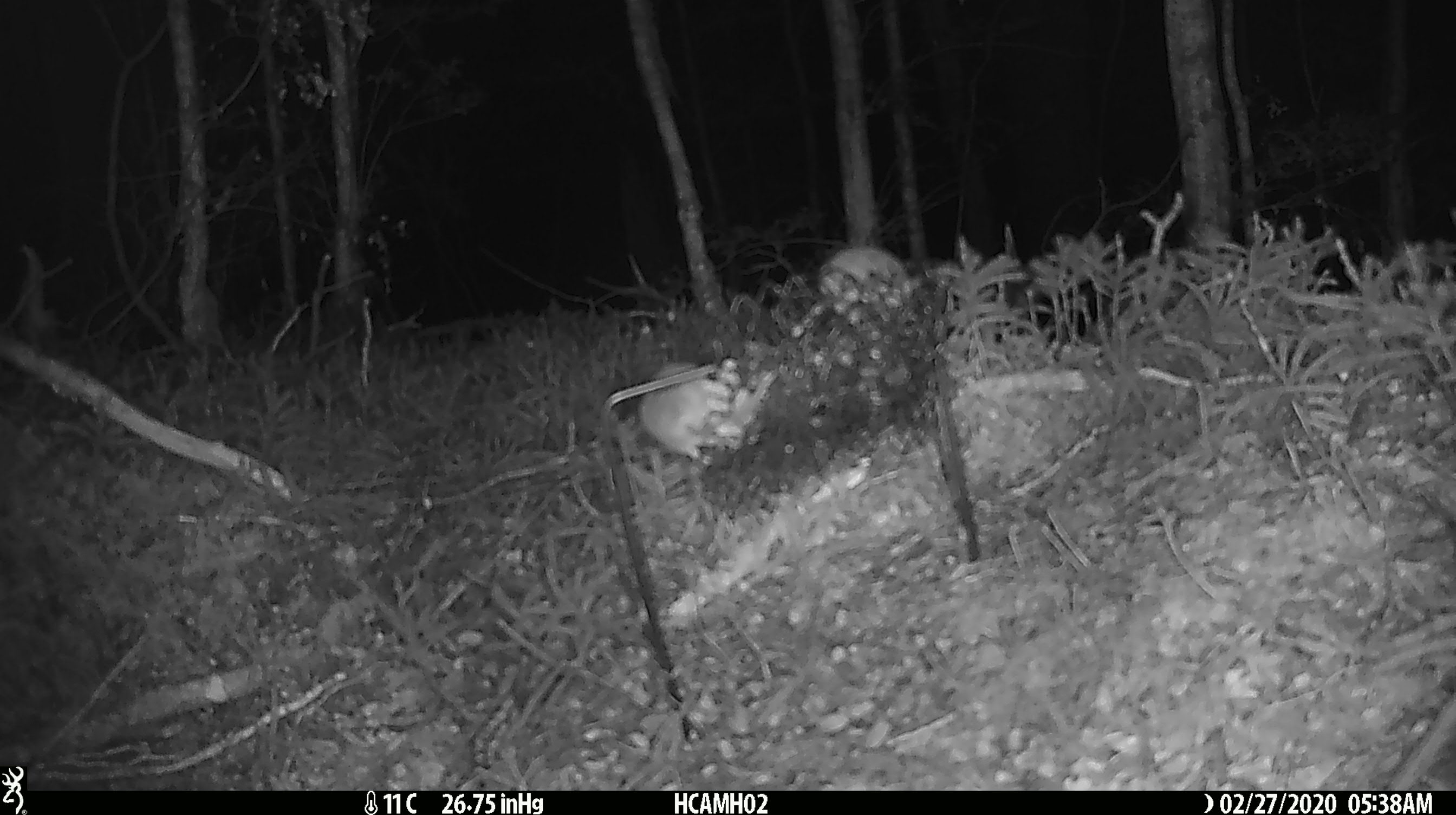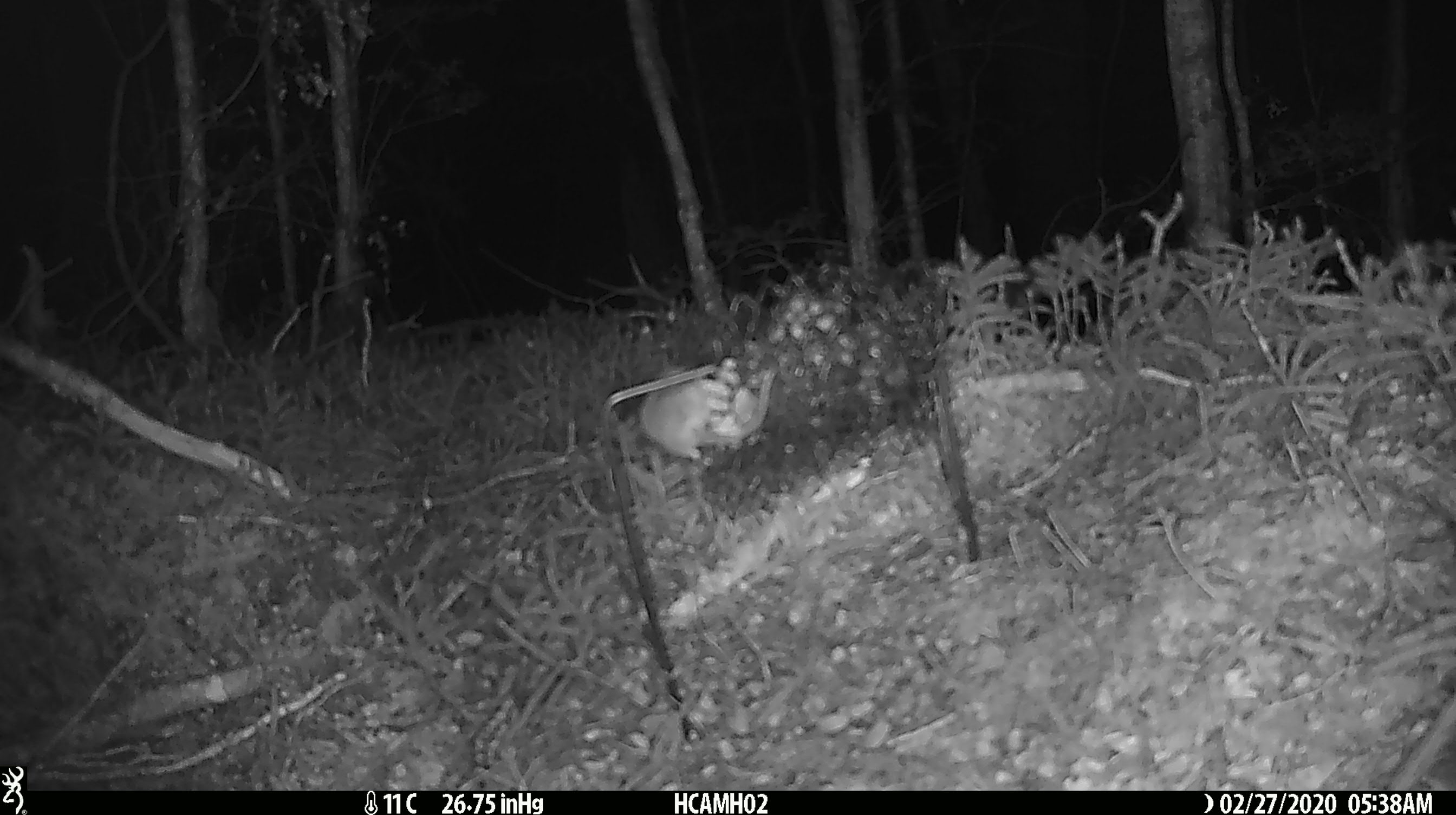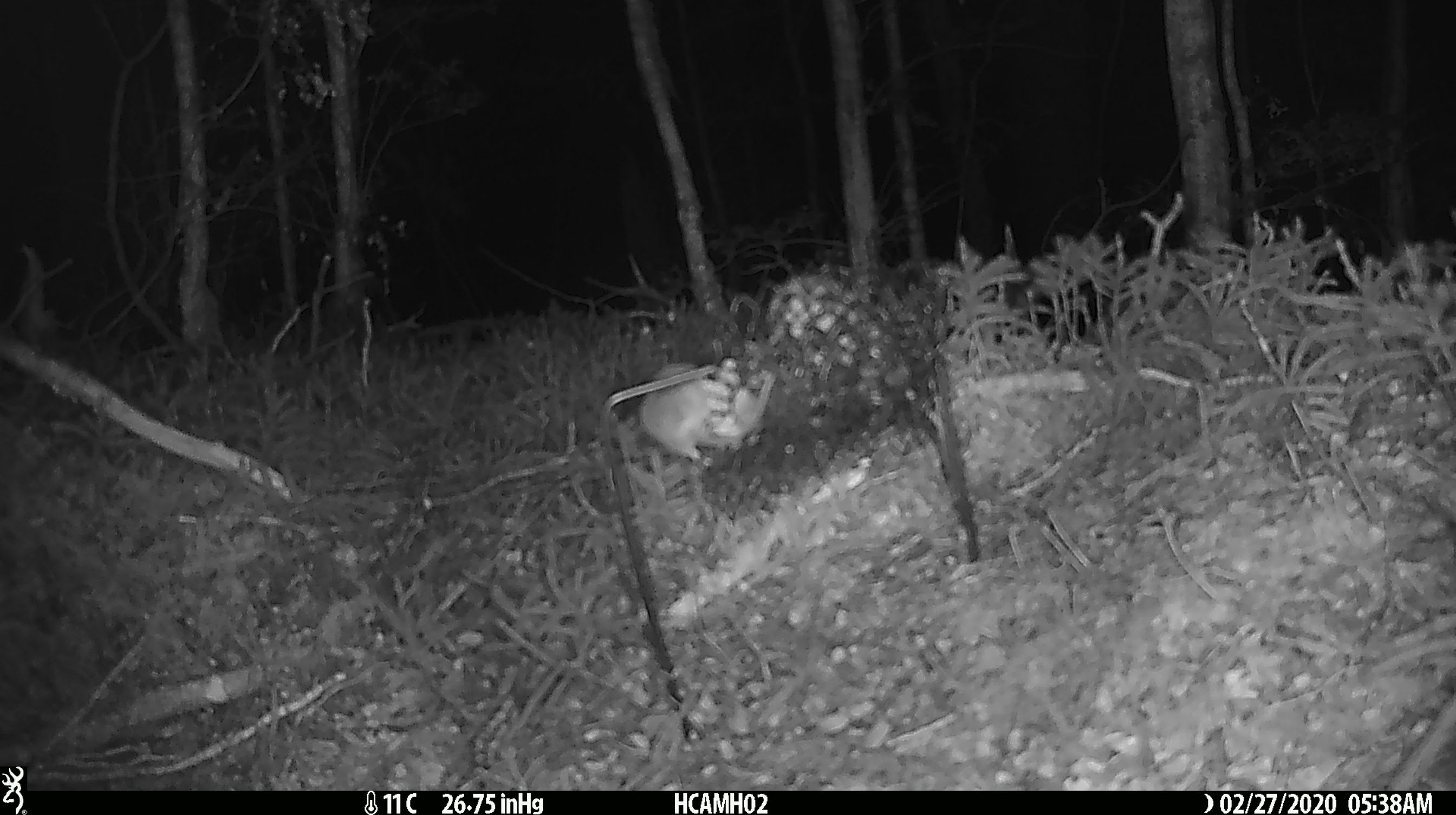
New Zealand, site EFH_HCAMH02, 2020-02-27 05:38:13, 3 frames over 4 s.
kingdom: Animalia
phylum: Chordata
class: Mammalia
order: Rodentia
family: Muridae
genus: Mus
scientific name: Mus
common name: mouse